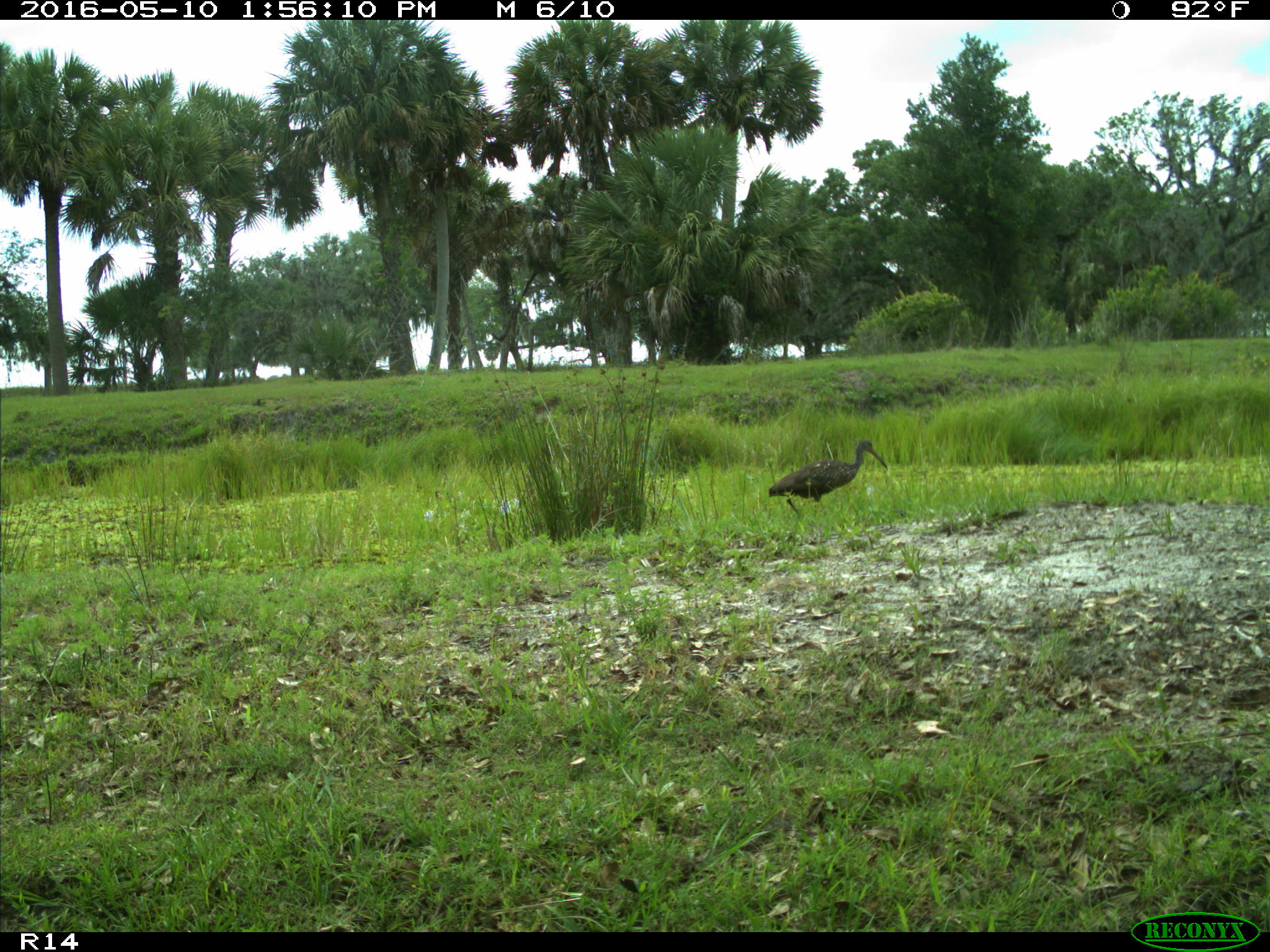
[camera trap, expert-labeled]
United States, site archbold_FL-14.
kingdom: Animalia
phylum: Chordata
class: Aves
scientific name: Aves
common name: birds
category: unidentified bird